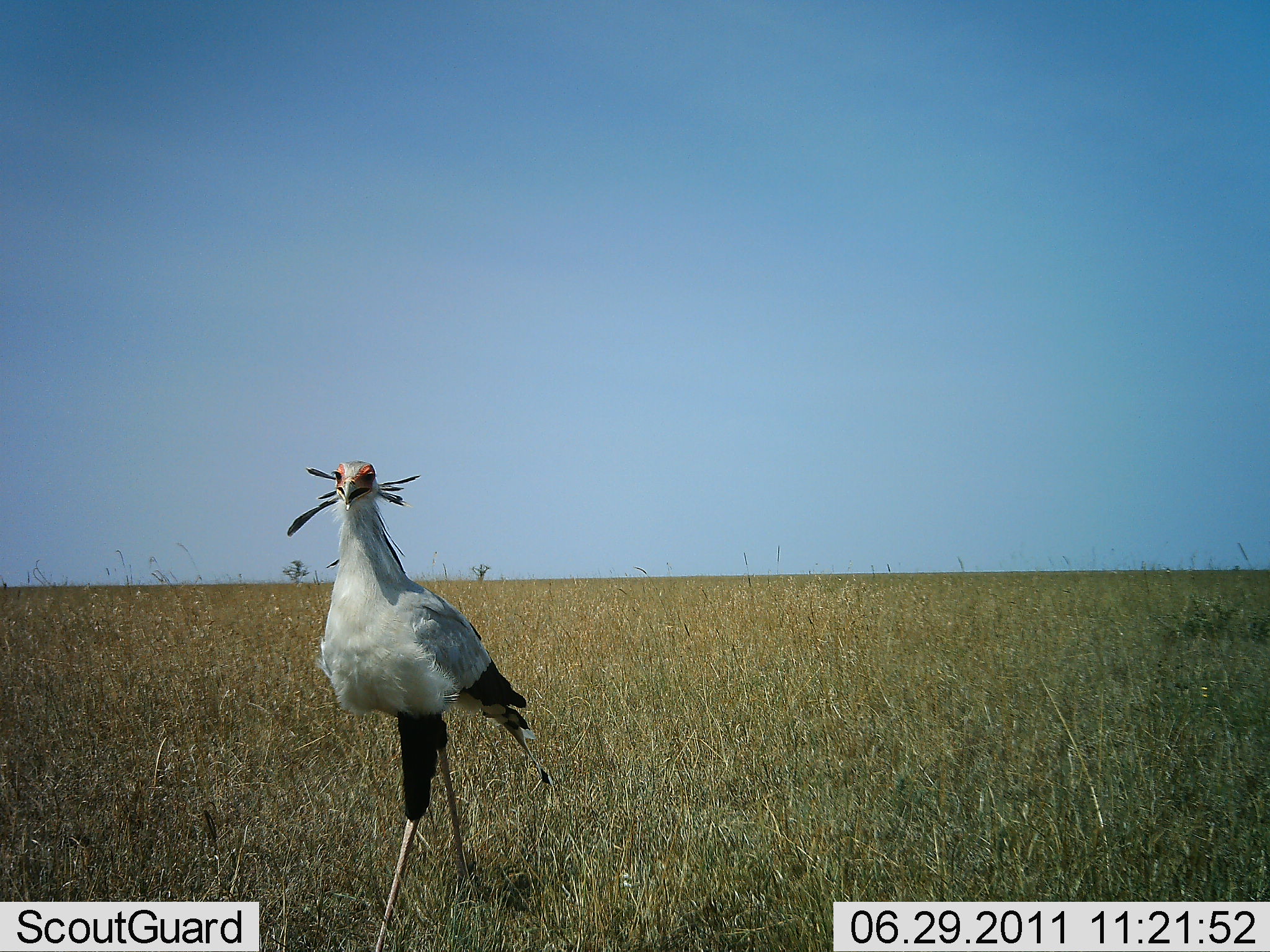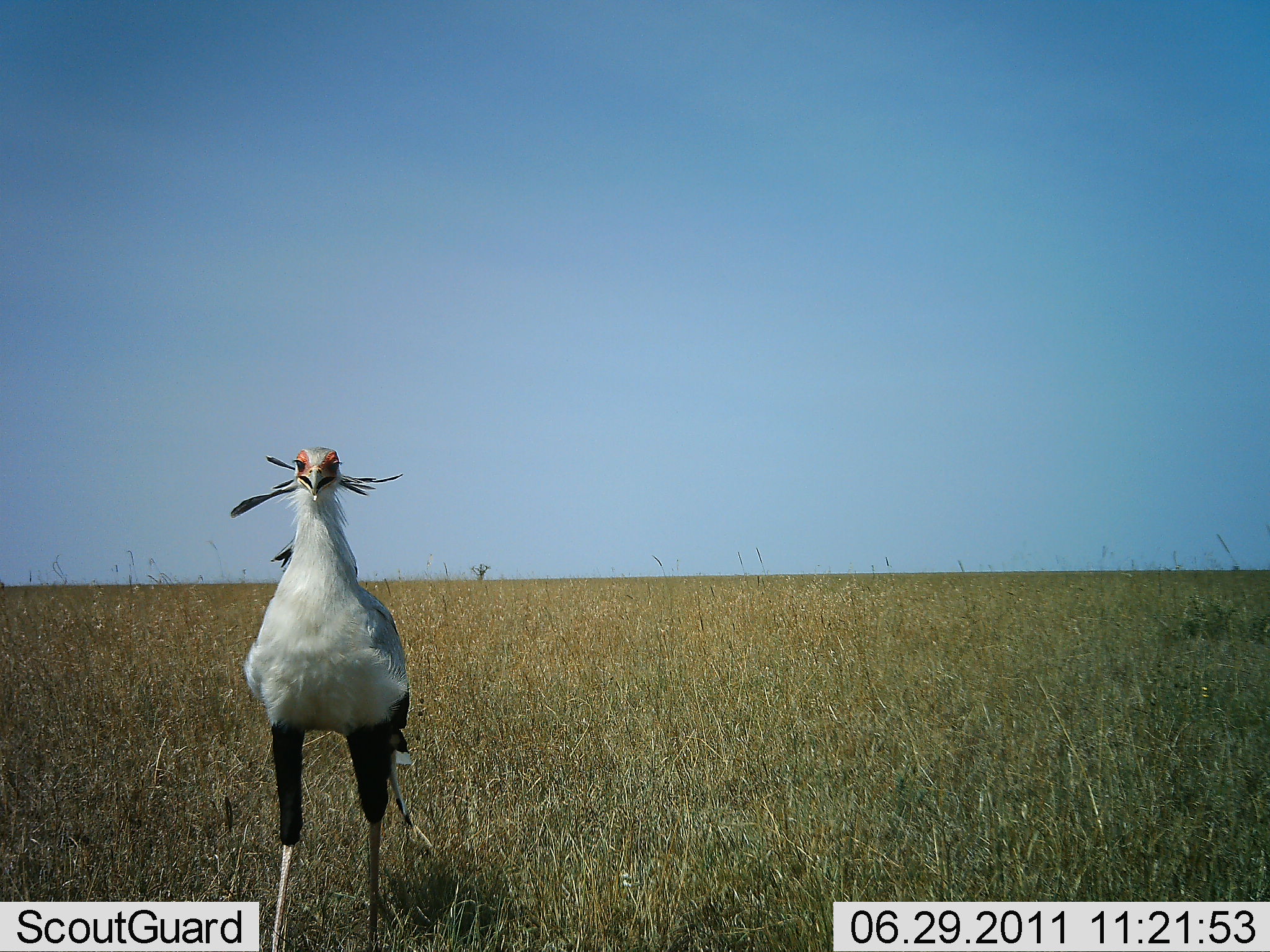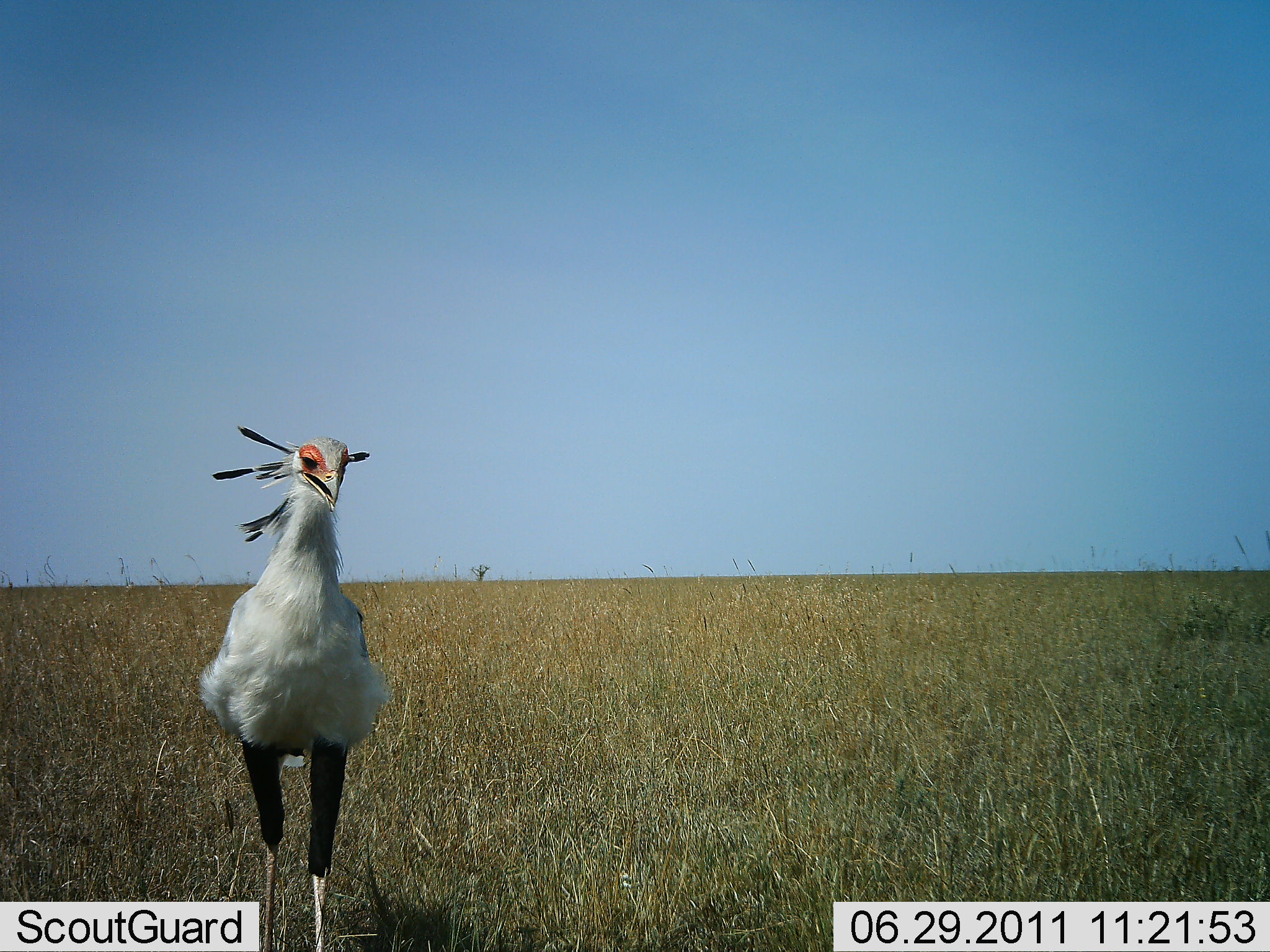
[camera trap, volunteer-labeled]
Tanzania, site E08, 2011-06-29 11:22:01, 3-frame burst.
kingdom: Animalia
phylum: Chordata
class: Aves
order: Accipitriformes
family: Sagittariidae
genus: Sagittarius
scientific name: Sagittarius serpentarius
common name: secretary bird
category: secretarybird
Secretarybird (secretary bird) (Sagittarius serpentarius), count 1. Behavior (volunteer vote fractions): standing 31%, resting 0%, moving 77%, interacting 0%. Young present (vote fraction): 0%. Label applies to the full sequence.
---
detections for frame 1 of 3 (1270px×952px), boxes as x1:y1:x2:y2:
animal: 286:459:555:952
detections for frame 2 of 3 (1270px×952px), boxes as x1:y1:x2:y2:
animal: 230:446:411:952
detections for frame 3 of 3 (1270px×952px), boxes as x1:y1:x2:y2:
animal: 199:424:393:952